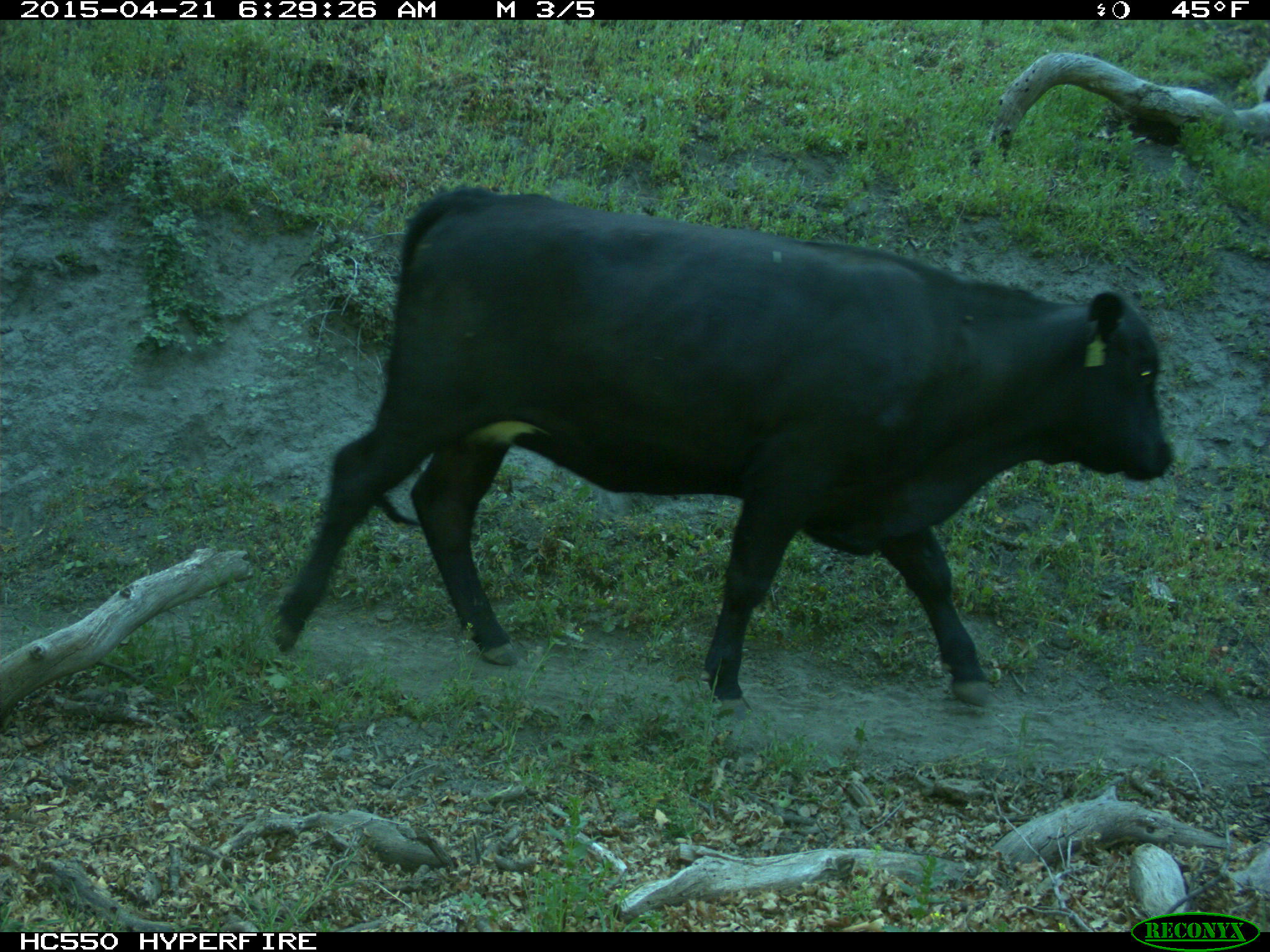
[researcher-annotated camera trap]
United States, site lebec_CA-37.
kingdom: Animalia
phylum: Chordata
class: Mammalia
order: Artiodactyla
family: Bovidae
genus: Bos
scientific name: Bos taurus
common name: domestic cow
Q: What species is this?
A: Bos taurus (domestic cow).